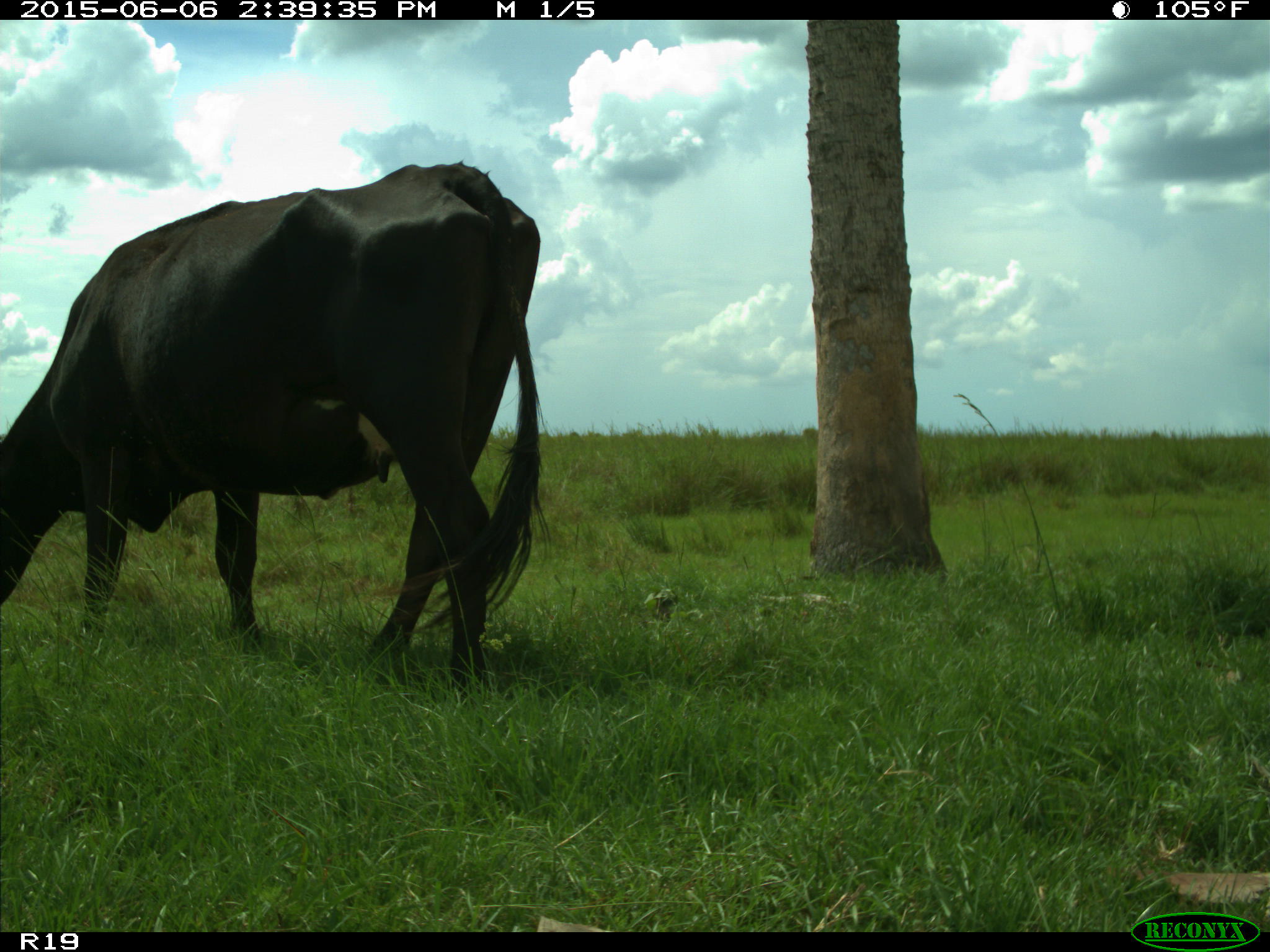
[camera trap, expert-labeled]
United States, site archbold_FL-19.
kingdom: Animalia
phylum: Chordata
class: Mammalia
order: Artiodactyla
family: Bovidae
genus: Bos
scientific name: Bos taurus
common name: domestic cow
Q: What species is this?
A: Bos taurus (domestic cow).